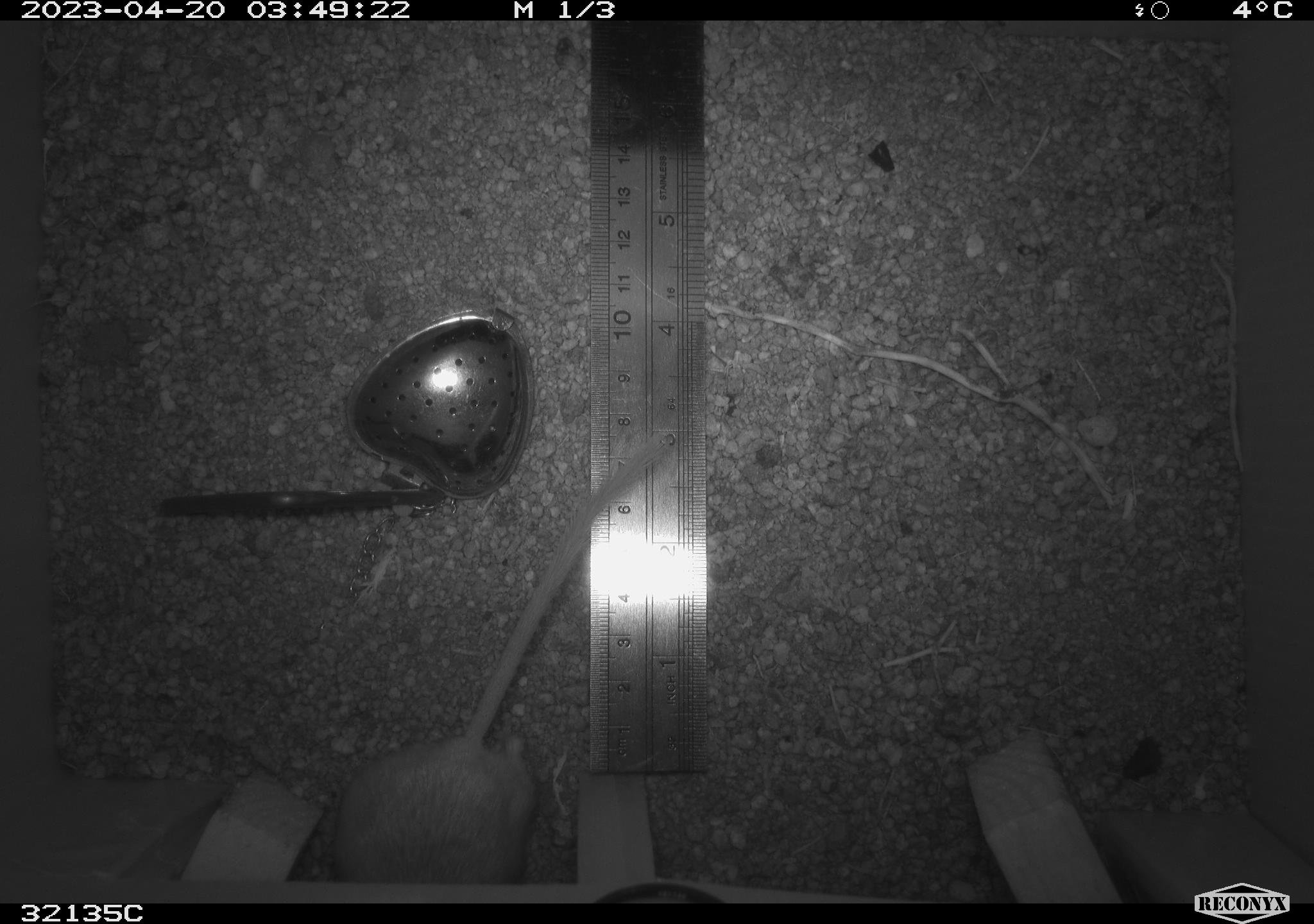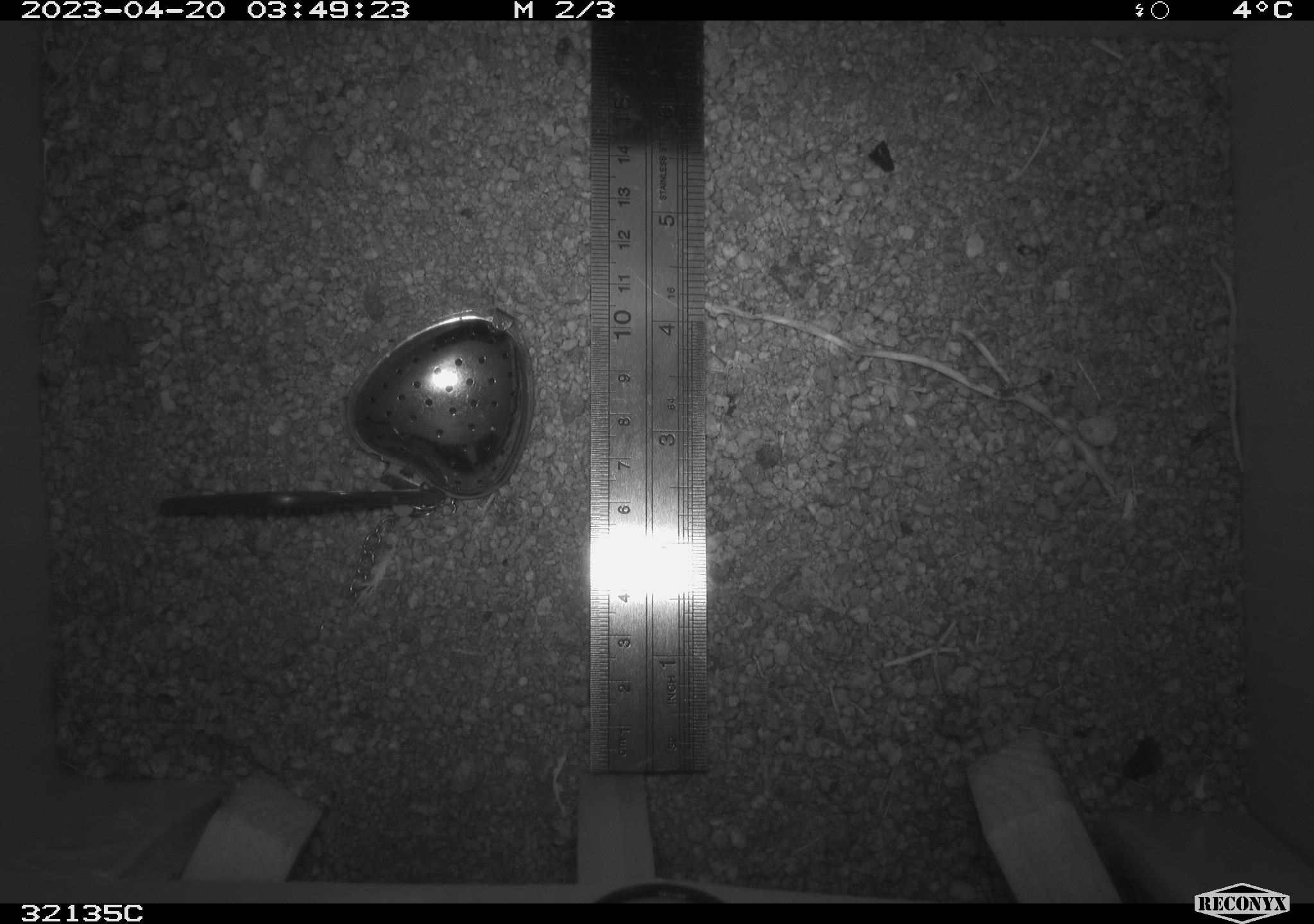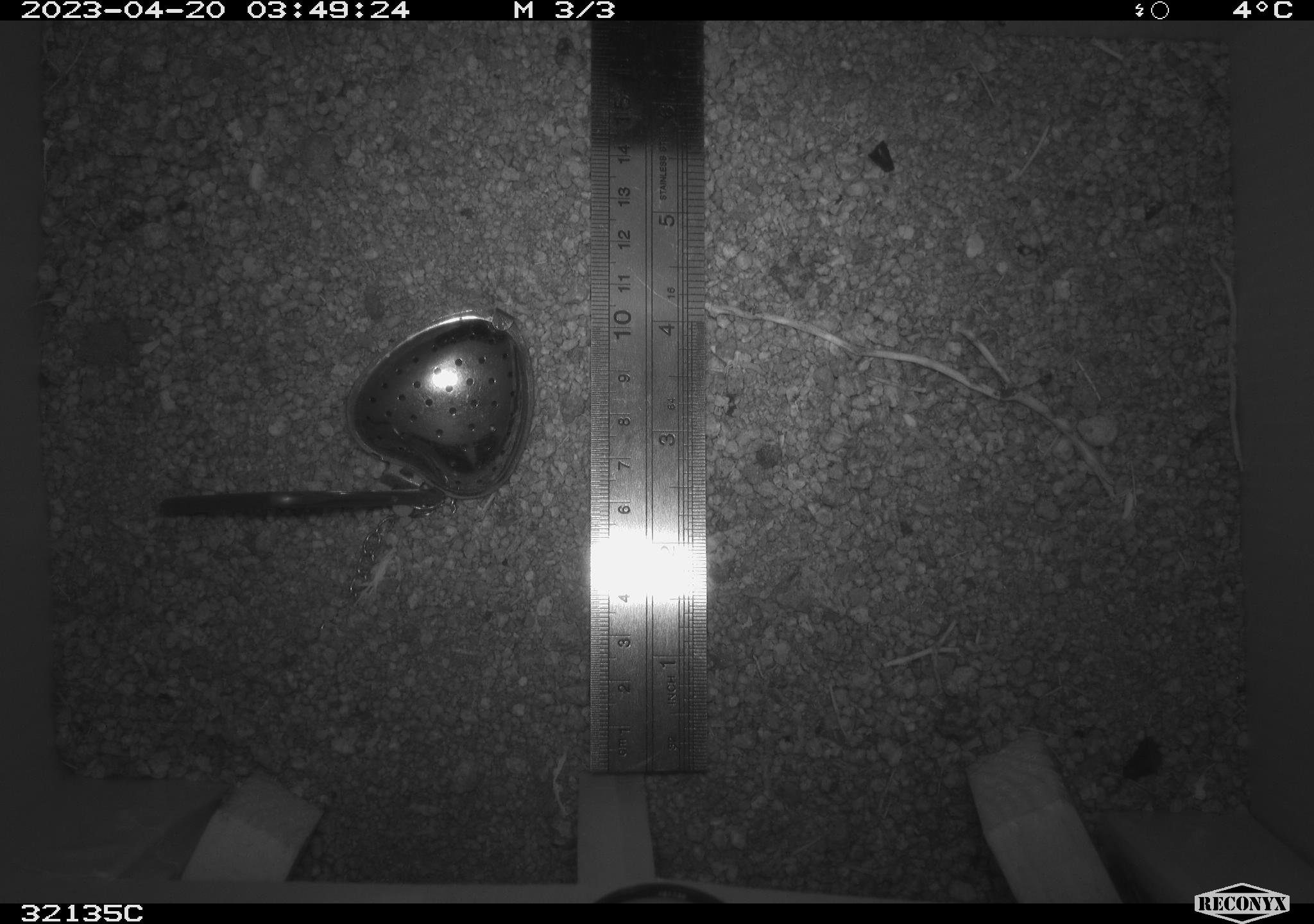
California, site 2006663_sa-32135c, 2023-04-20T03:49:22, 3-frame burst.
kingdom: Animalia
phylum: Chordata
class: Mammalia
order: Rodentia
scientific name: Rodentia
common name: rodent